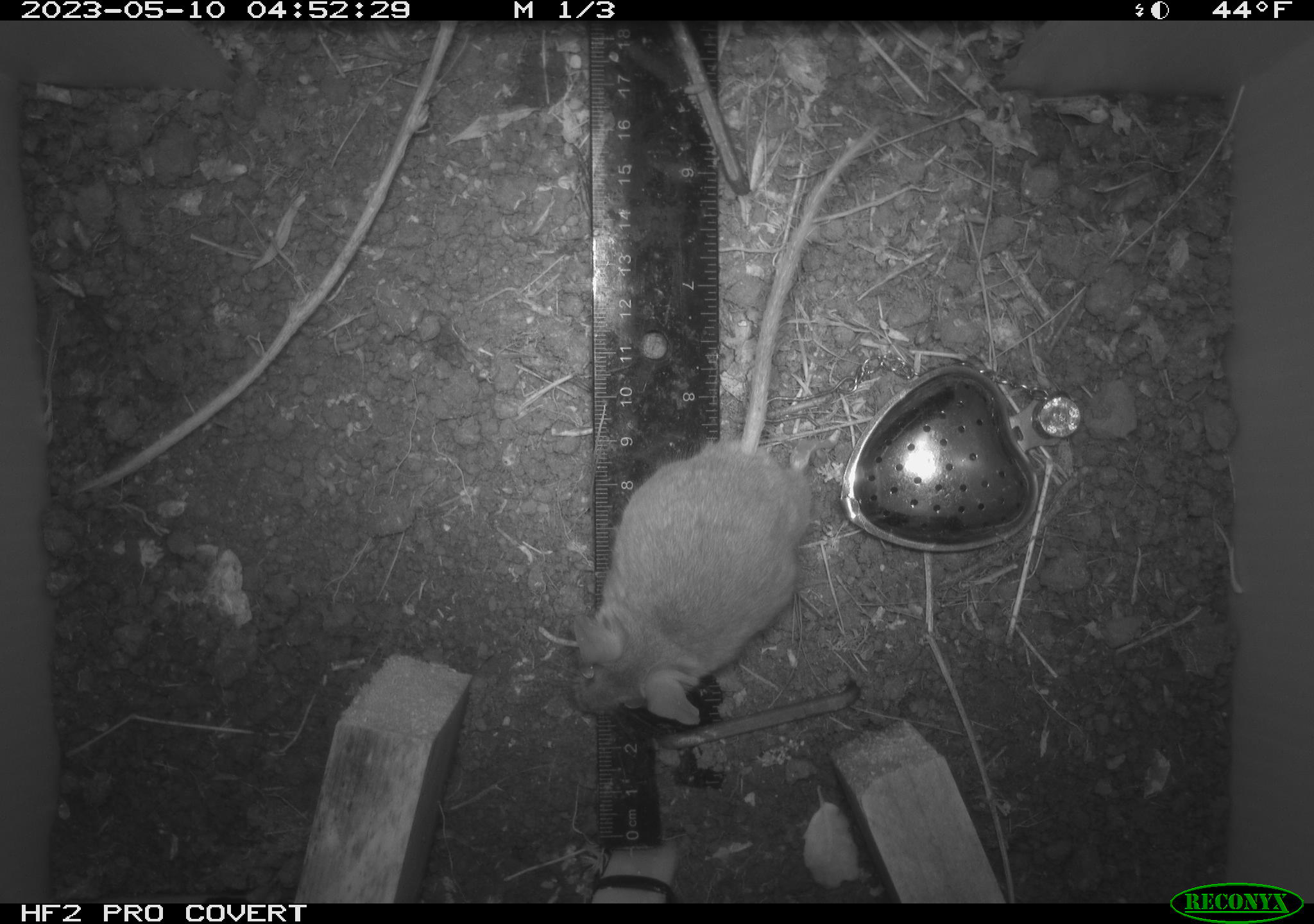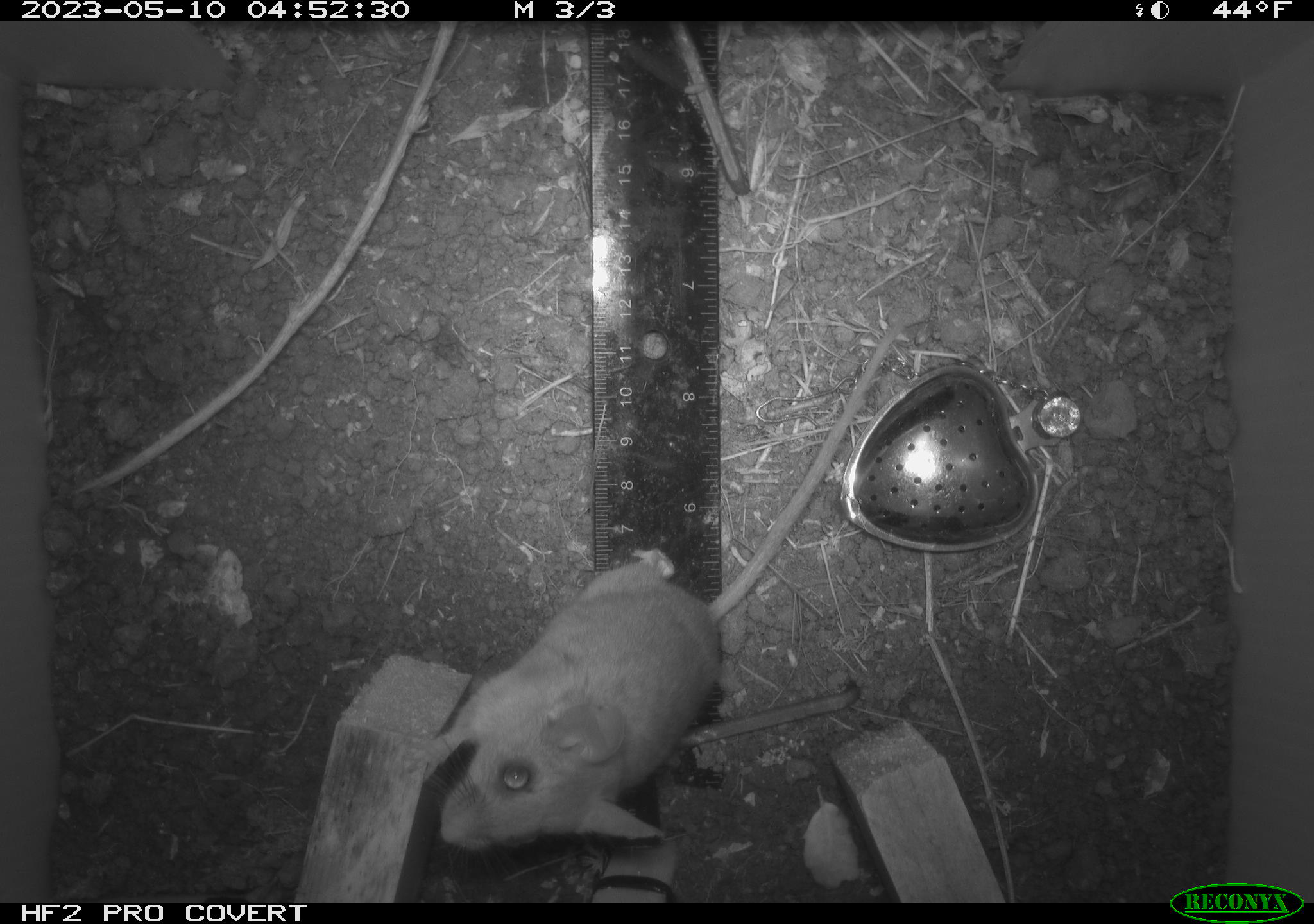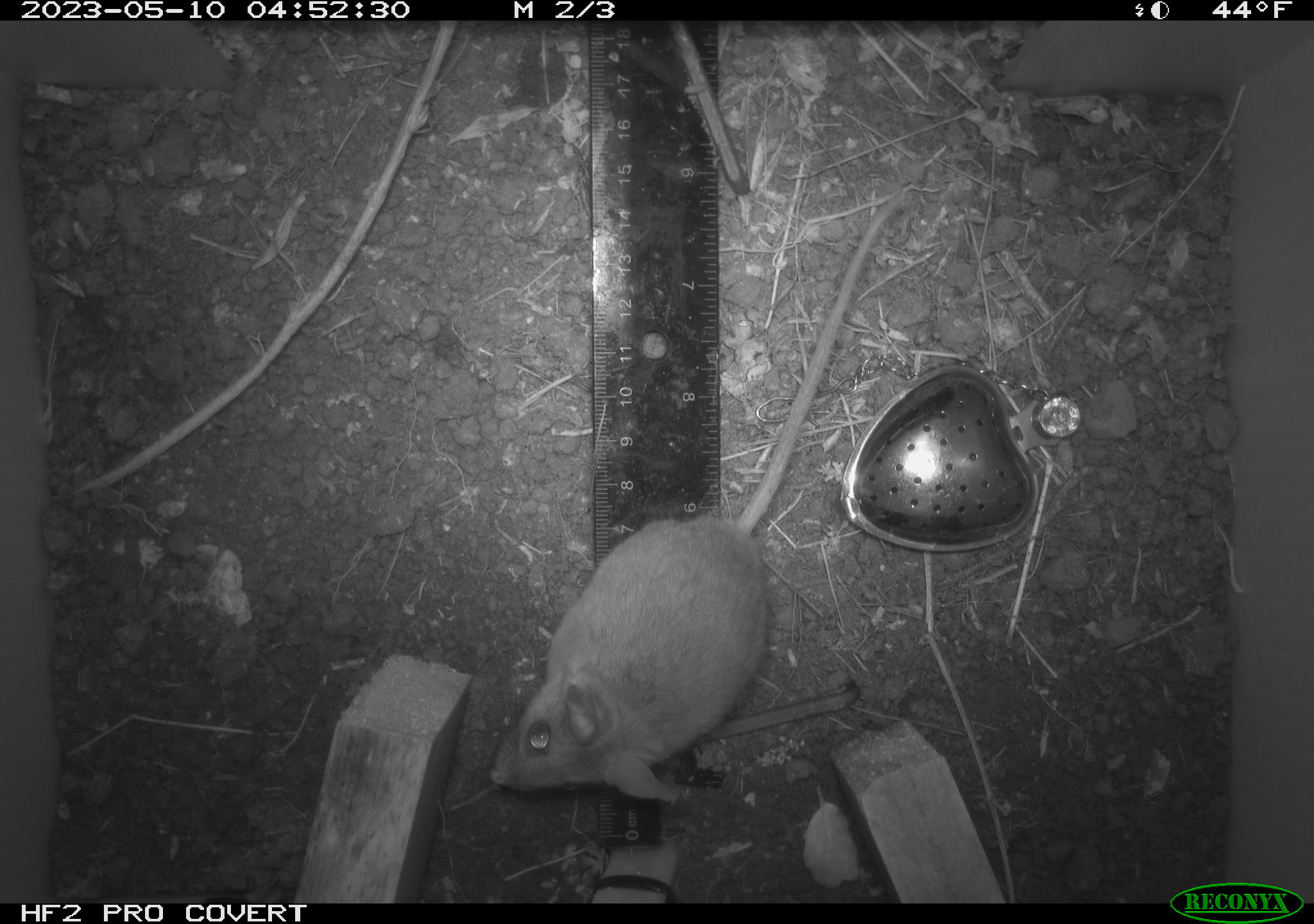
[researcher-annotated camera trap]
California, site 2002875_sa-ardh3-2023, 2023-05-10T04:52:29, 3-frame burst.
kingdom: Animalia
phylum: Chordata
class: Mammalia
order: Rodentia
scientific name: Rodentia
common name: mouse species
Mouse species (Rodentia).